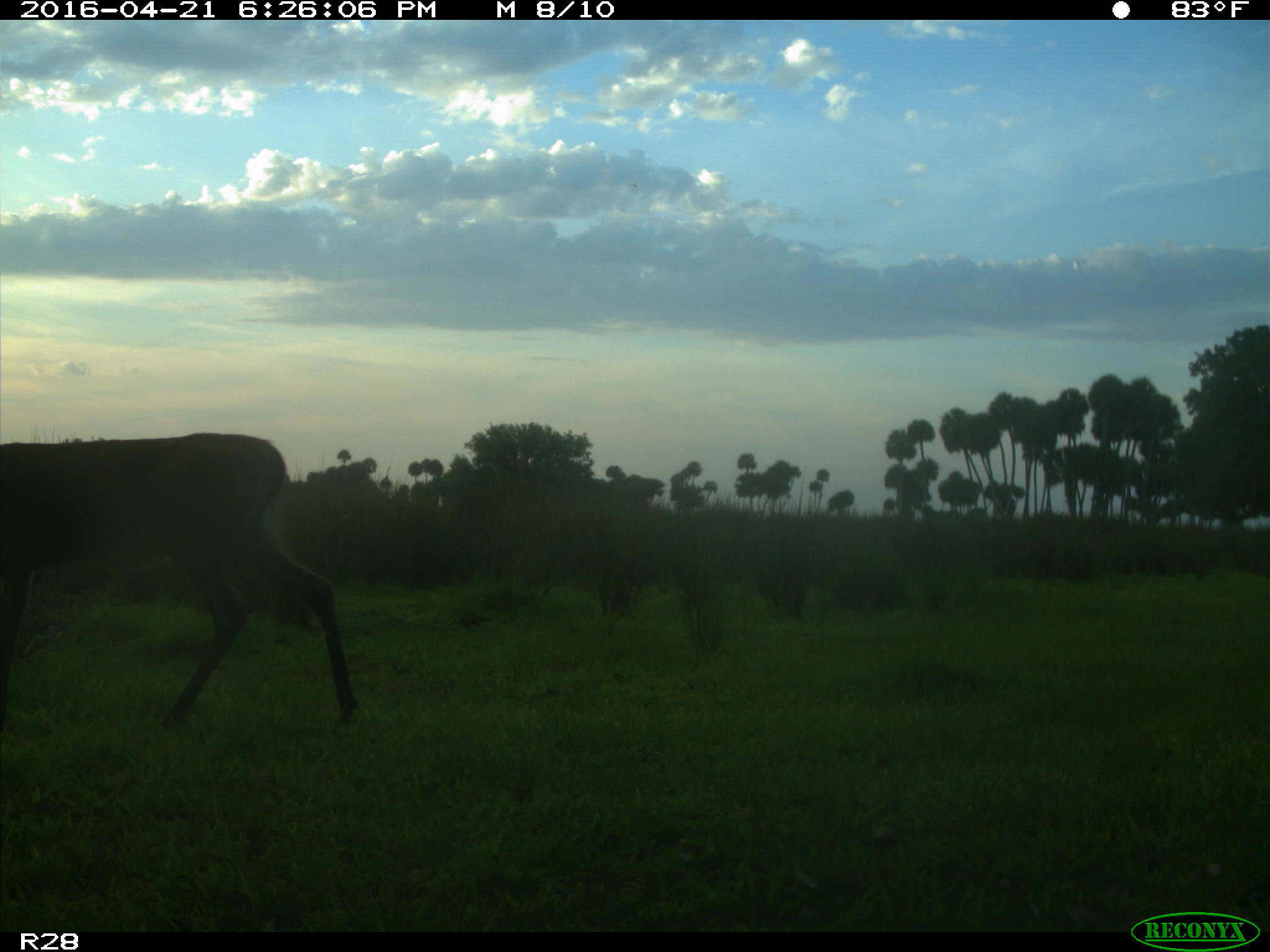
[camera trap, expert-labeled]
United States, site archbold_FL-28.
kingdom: Animalia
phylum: Chordata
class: Mammalia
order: Artiodactyla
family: Cervidae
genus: Odocoileus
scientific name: Odocoileus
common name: deer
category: unidentified deer